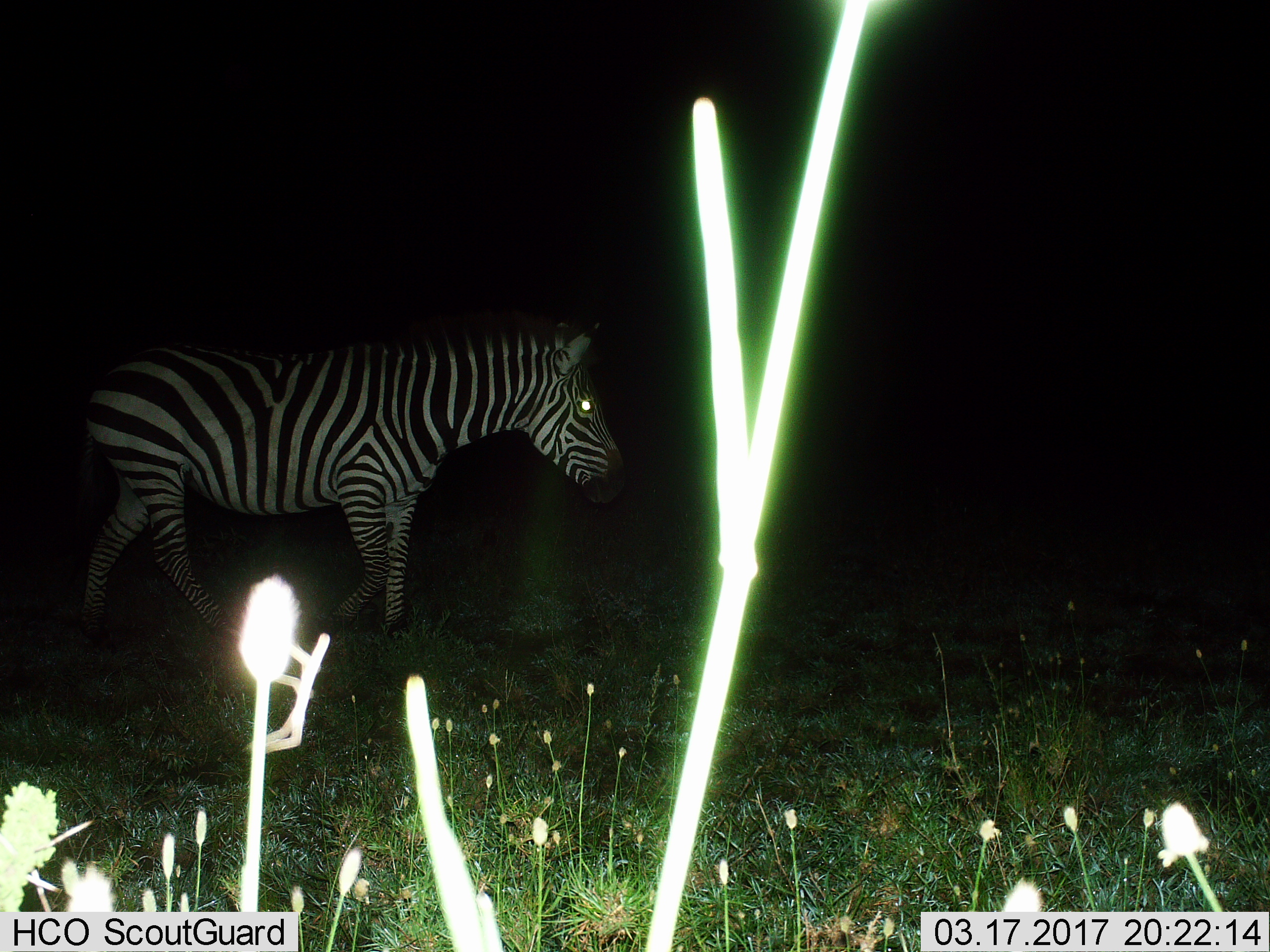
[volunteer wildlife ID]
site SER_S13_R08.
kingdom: Animalia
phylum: Chordata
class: Mammalia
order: Perissodactyla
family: Equidae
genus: Equus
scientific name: Equus quagga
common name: plains zebra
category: zebraplains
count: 1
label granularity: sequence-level